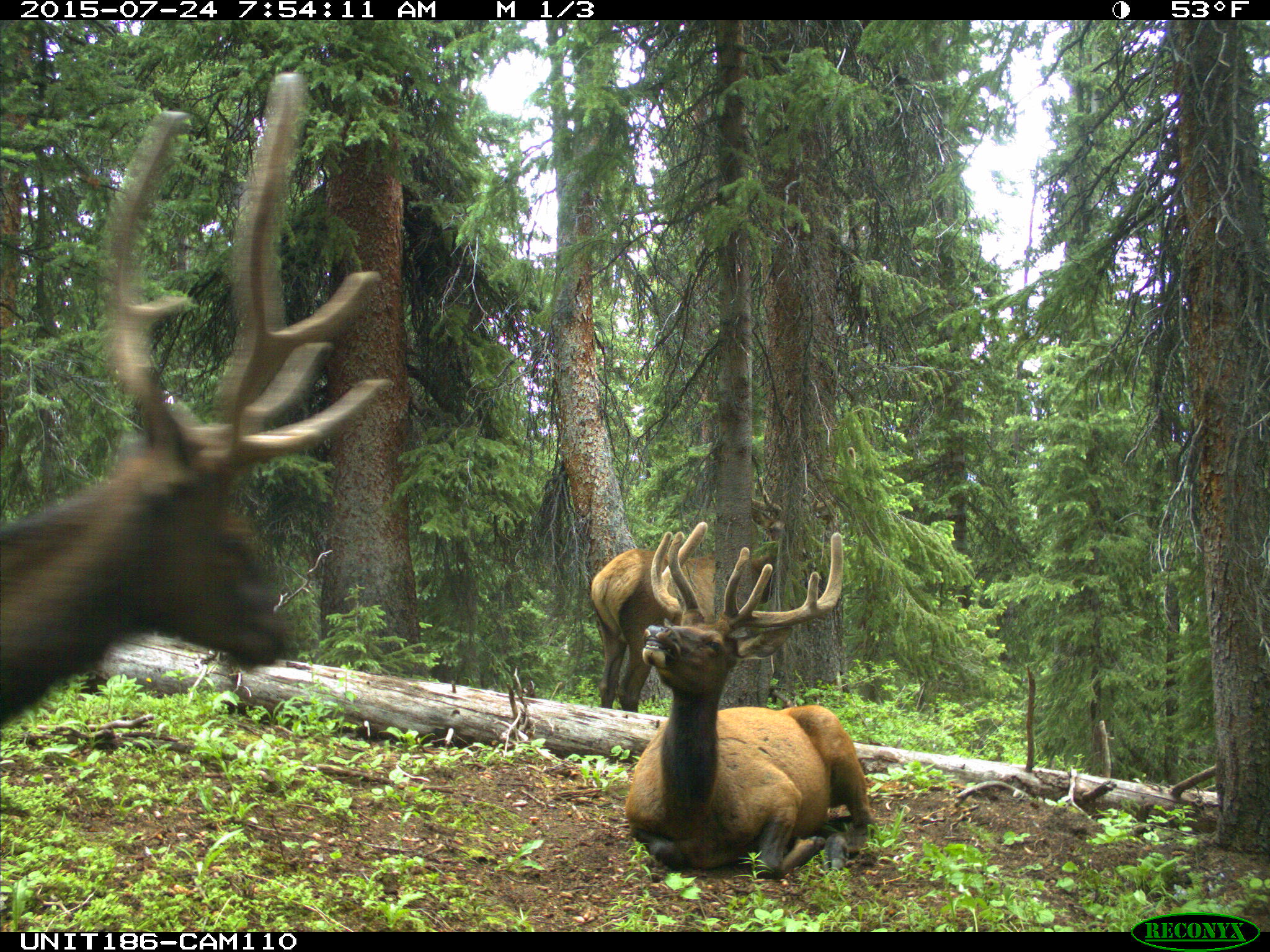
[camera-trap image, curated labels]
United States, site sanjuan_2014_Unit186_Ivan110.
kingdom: Animalia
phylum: Chordata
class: Mammalia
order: Artiodactyla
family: Cervidae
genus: Cervus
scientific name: Cervus elaphus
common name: red deer